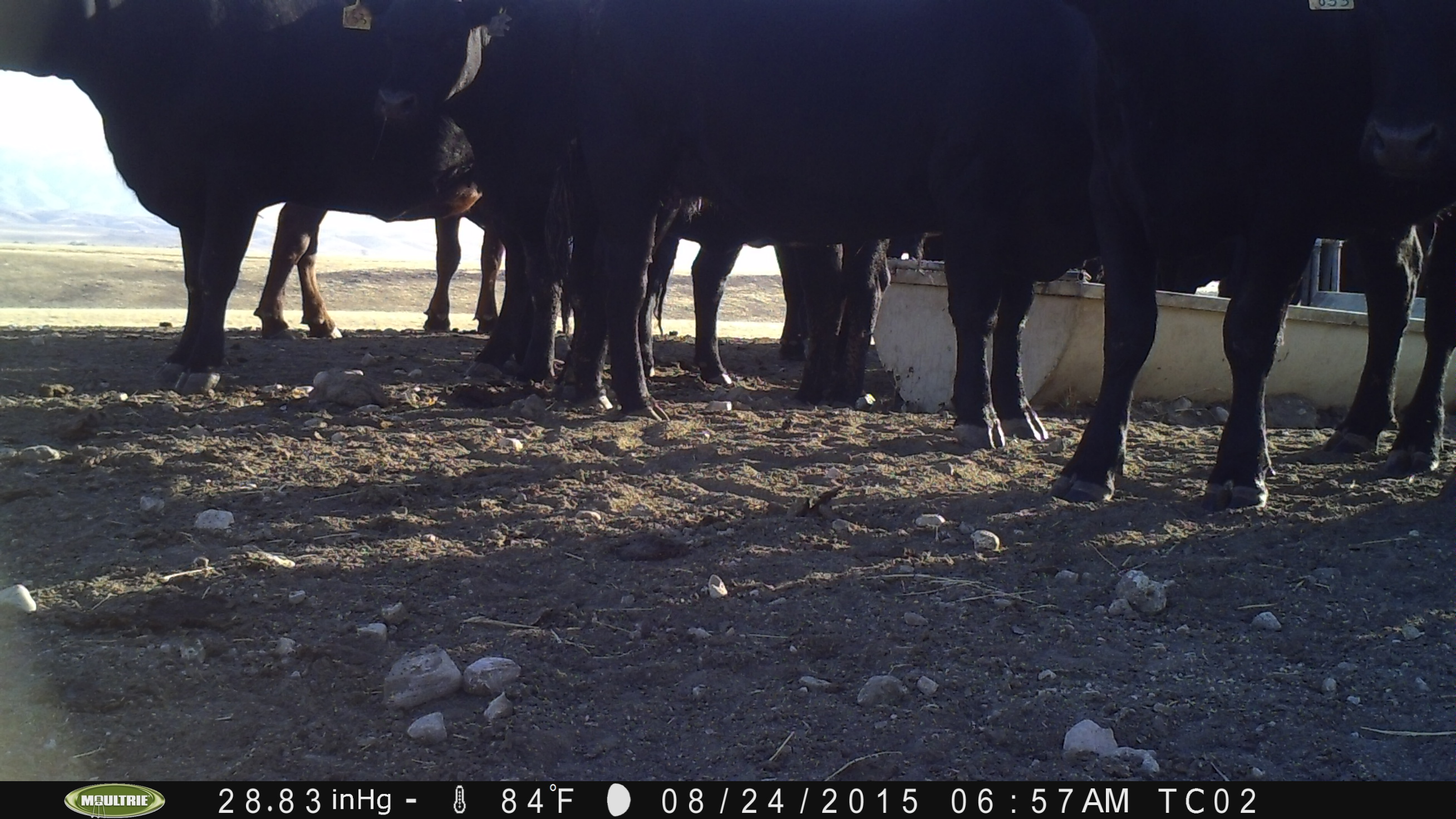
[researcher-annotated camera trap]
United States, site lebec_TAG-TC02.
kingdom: Animalia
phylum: Chordata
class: Mammalia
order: Artiodactyla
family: Bovidae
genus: Bos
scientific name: Bos taurus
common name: domestic cow